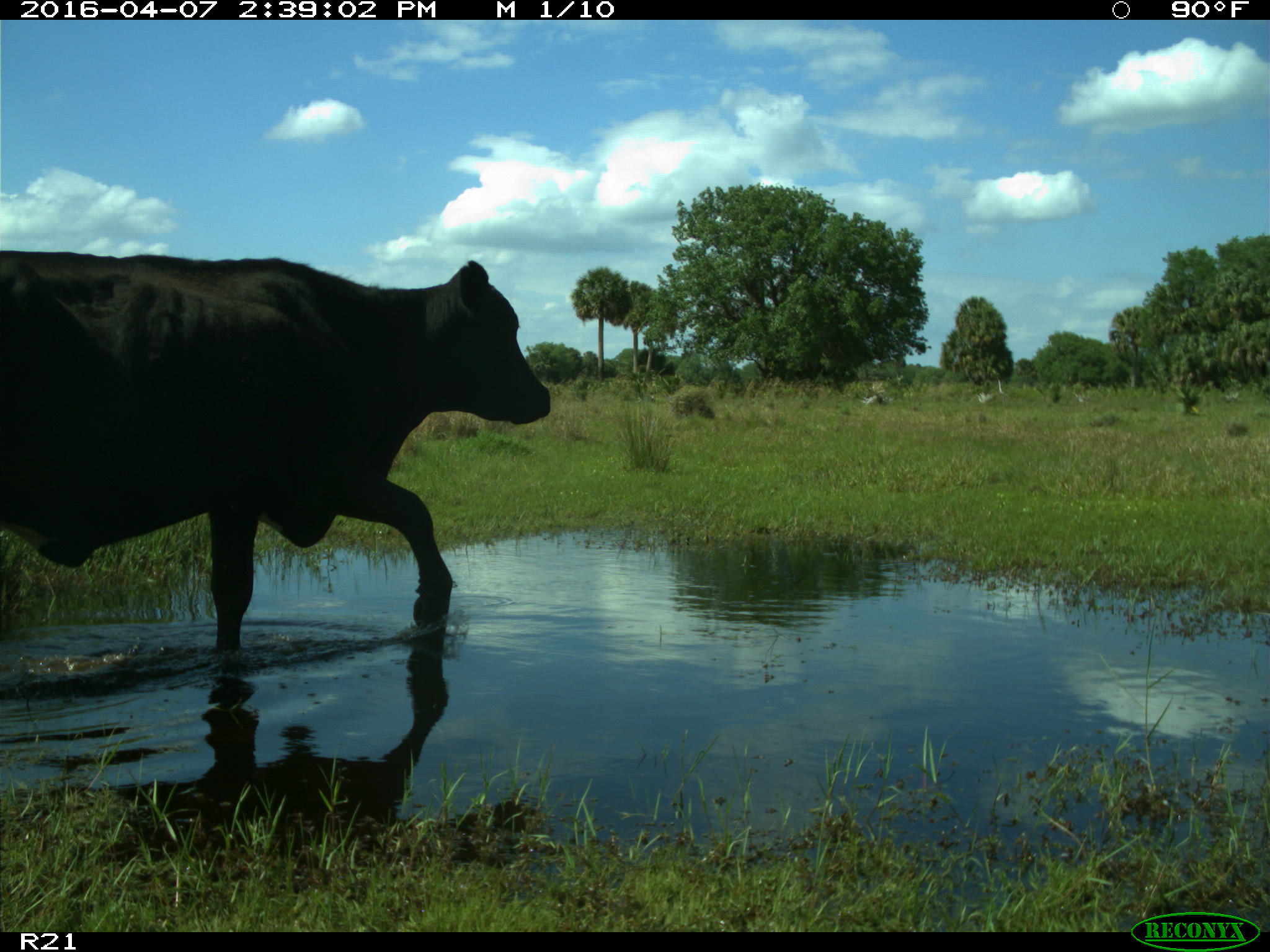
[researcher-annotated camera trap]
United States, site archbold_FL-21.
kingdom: Animalia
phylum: Chordata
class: Mammalia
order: Artiodactyla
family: Bovidae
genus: Bos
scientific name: Bos taurus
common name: domestic cow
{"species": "Bos taurus (domestic cow)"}